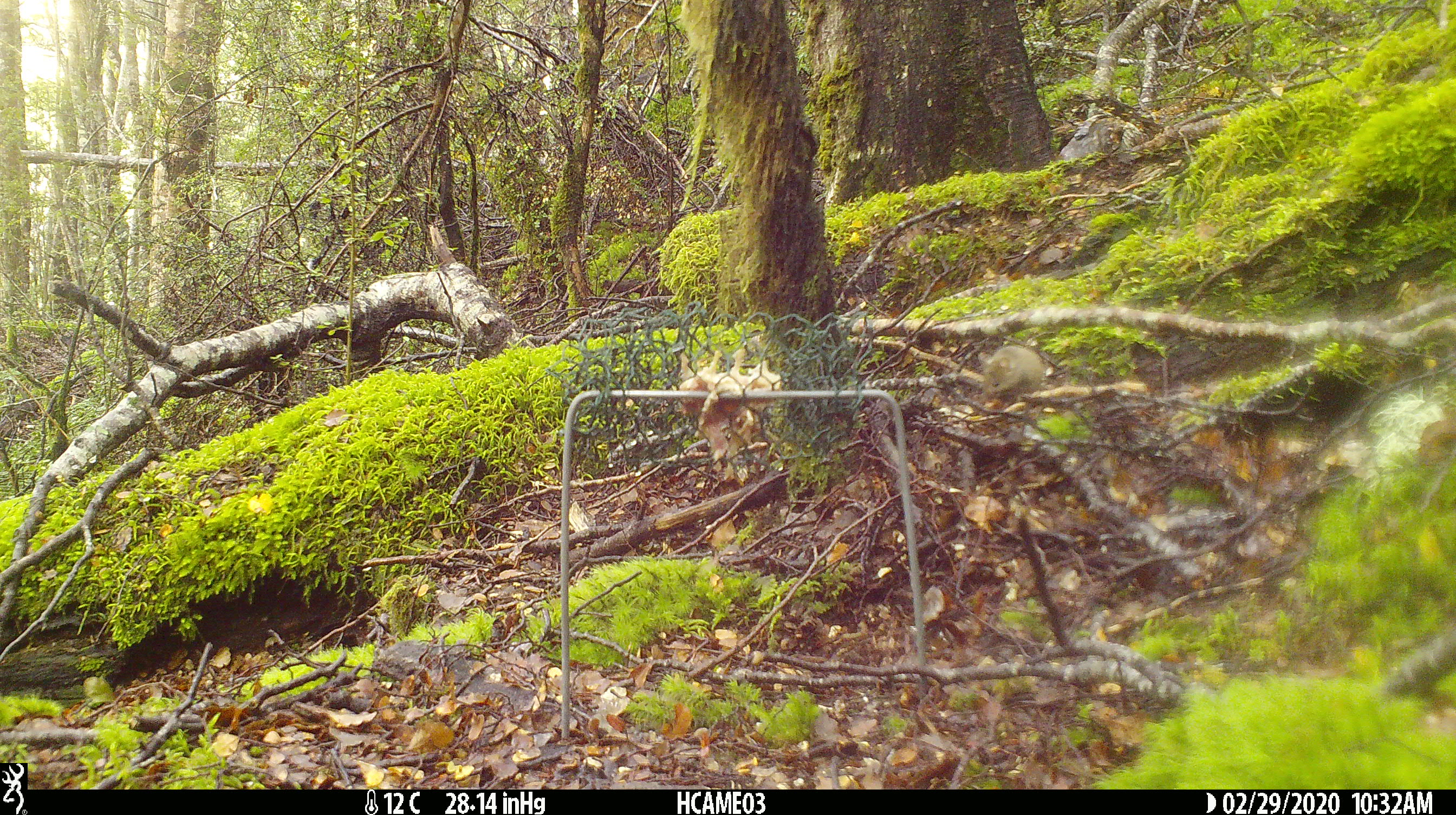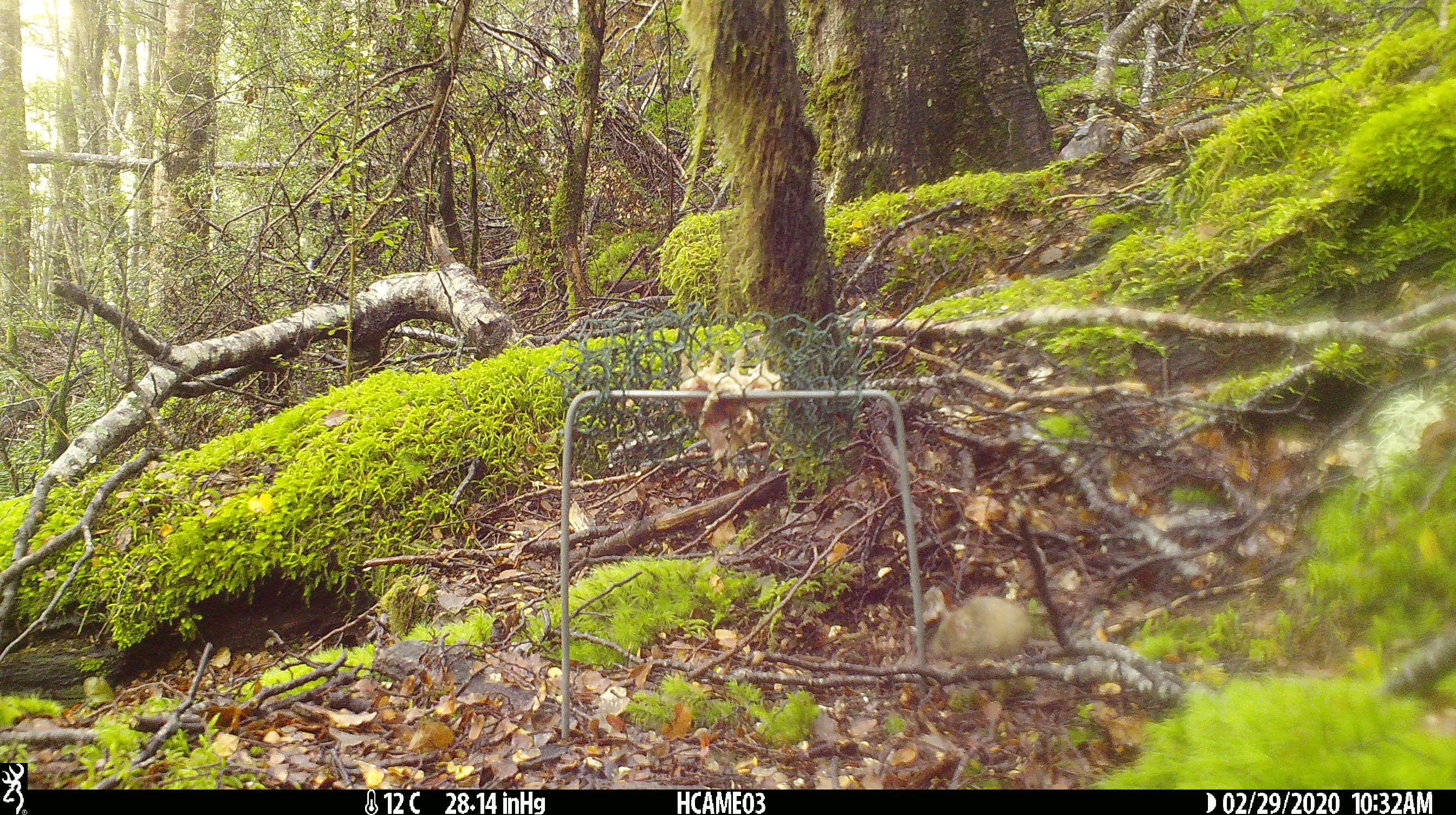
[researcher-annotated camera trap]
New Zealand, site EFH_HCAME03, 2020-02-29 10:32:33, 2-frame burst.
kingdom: Animalia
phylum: Chordata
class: Mammalia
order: Rodentia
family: Muridae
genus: Mus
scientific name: Mus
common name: mouse